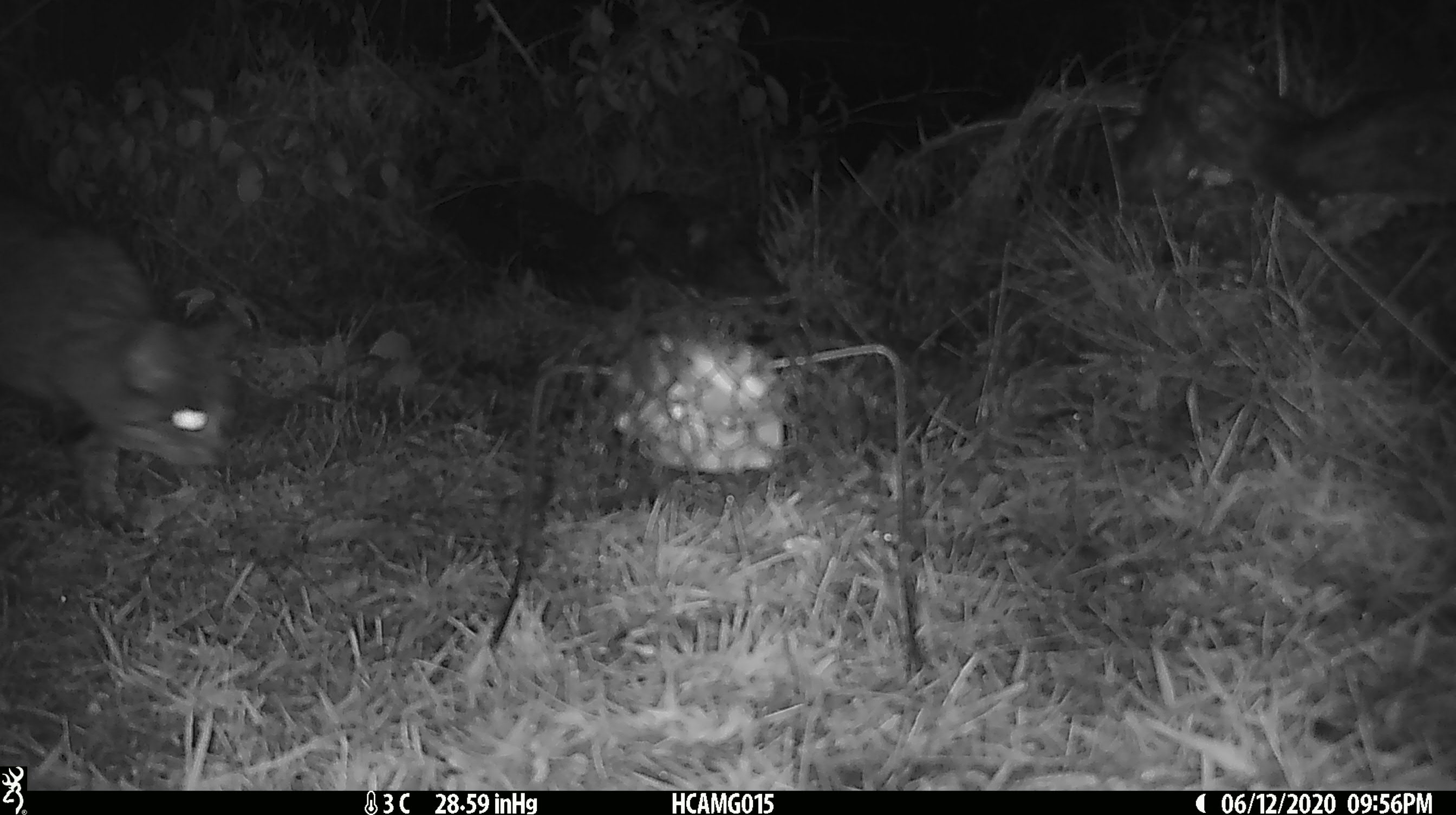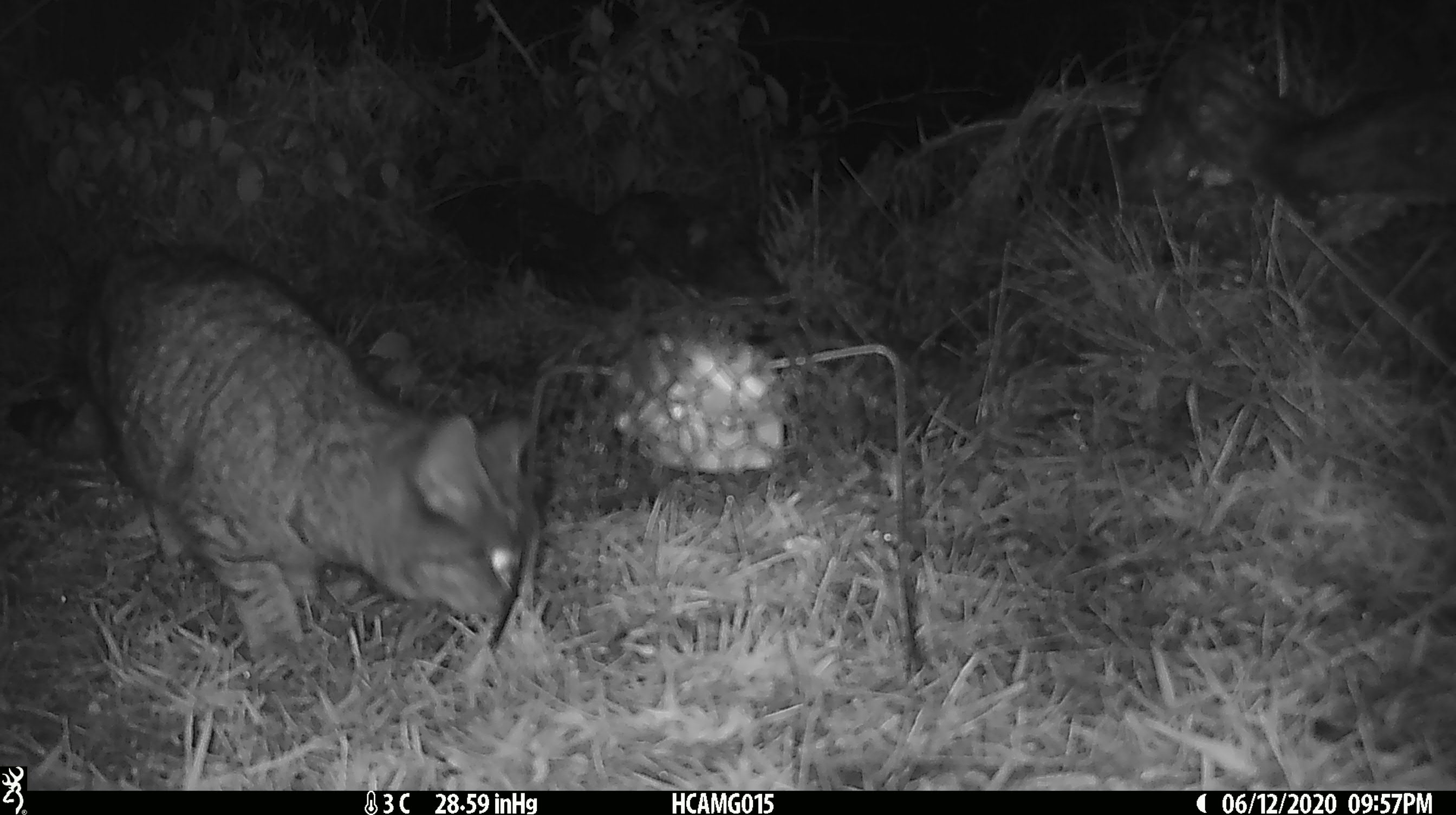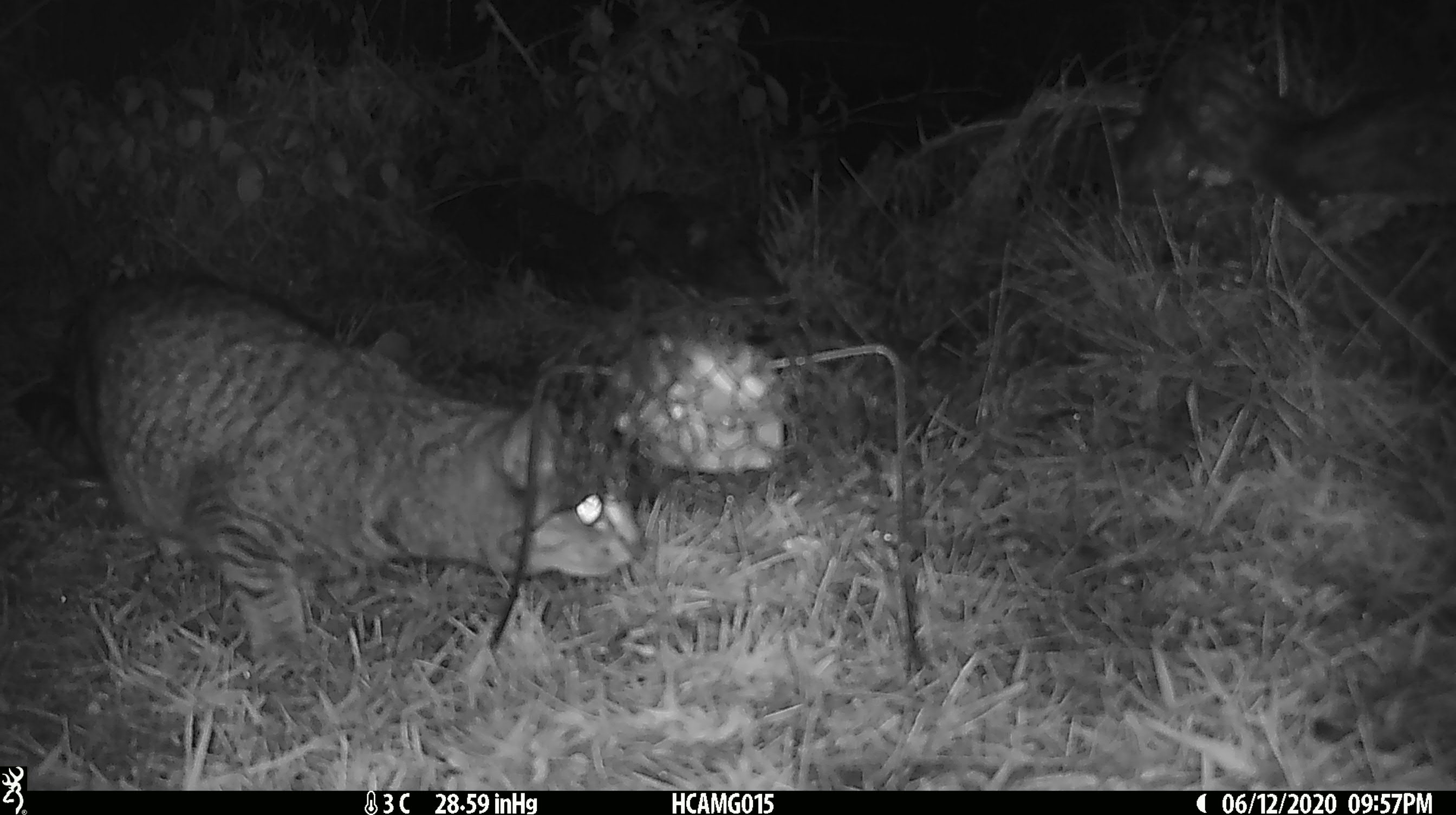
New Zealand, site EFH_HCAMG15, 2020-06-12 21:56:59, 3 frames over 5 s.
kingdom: Animalia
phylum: Chordata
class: Mammalia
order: Carnivora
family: Felidae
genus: Felis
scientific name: Felis catus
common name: domestic cat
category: cat